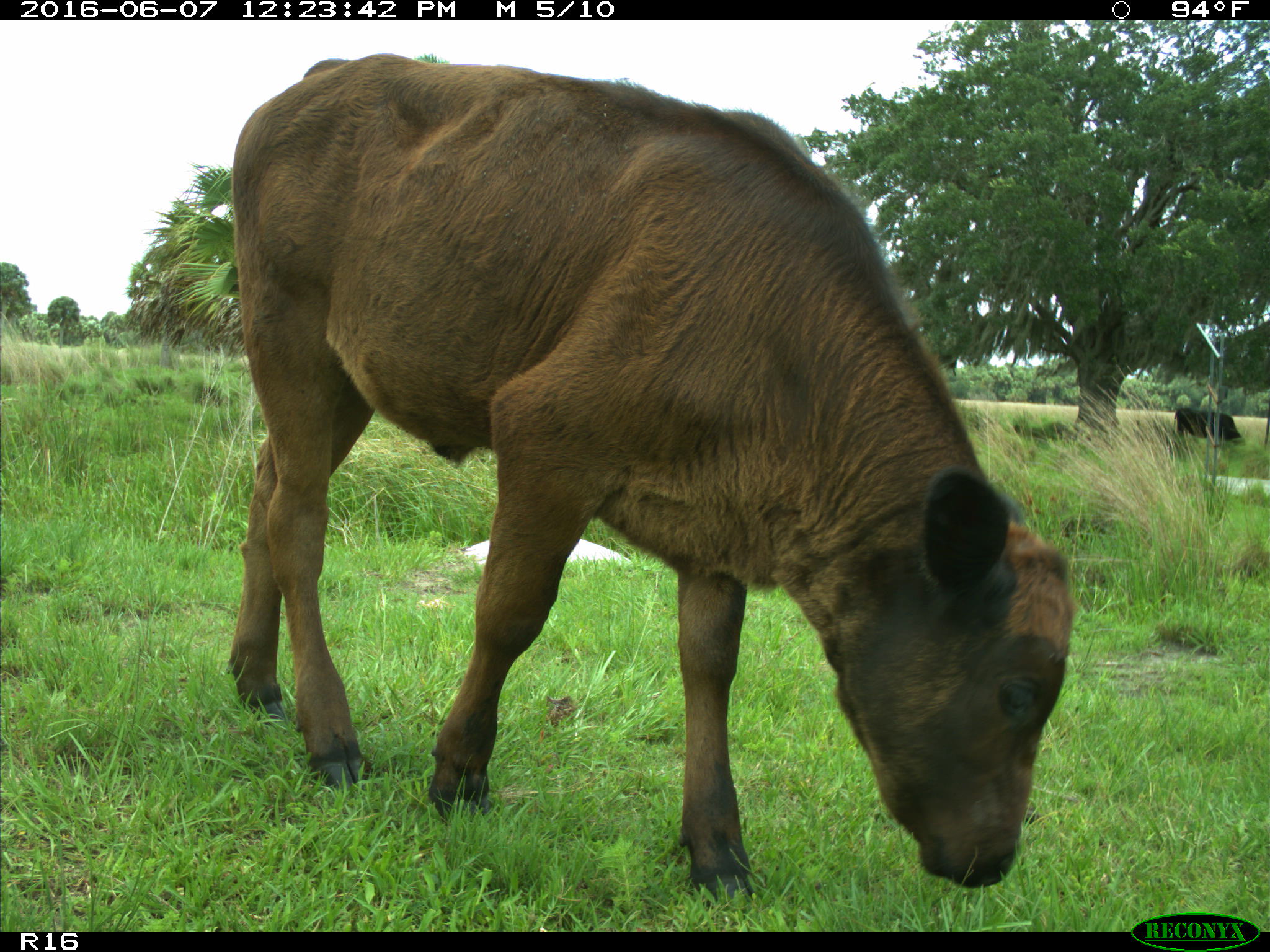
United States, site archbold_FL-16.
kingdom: Animalia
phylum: Chordata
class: Mammalia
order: Artiodactyla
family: Bovidae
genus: Bos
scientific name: Bos taurus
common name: domestic cow